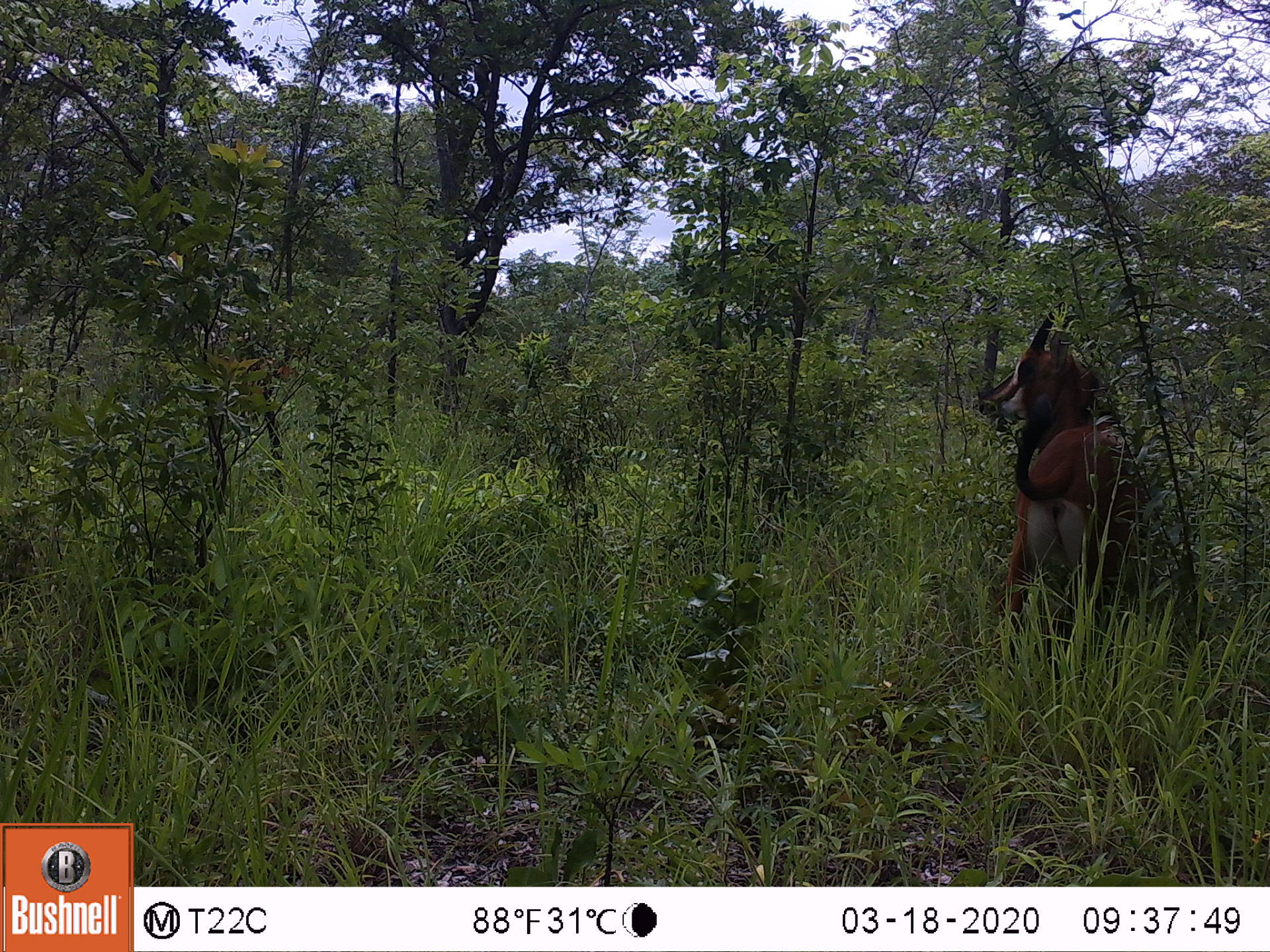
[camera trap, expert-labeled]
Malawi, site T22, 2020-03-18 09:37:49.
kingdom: Animalia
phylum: Chordata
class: Mammalia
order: Artiodactyla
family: Bovidae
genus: Hippotragus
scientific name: Hippotragus niger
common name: sable antelope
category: sable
Sable (sable antelope) (Hippotragus niger), count 1.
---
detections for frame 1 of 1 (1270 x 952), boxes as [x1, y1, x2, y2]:
sable: [966, 316, 1135, 641]